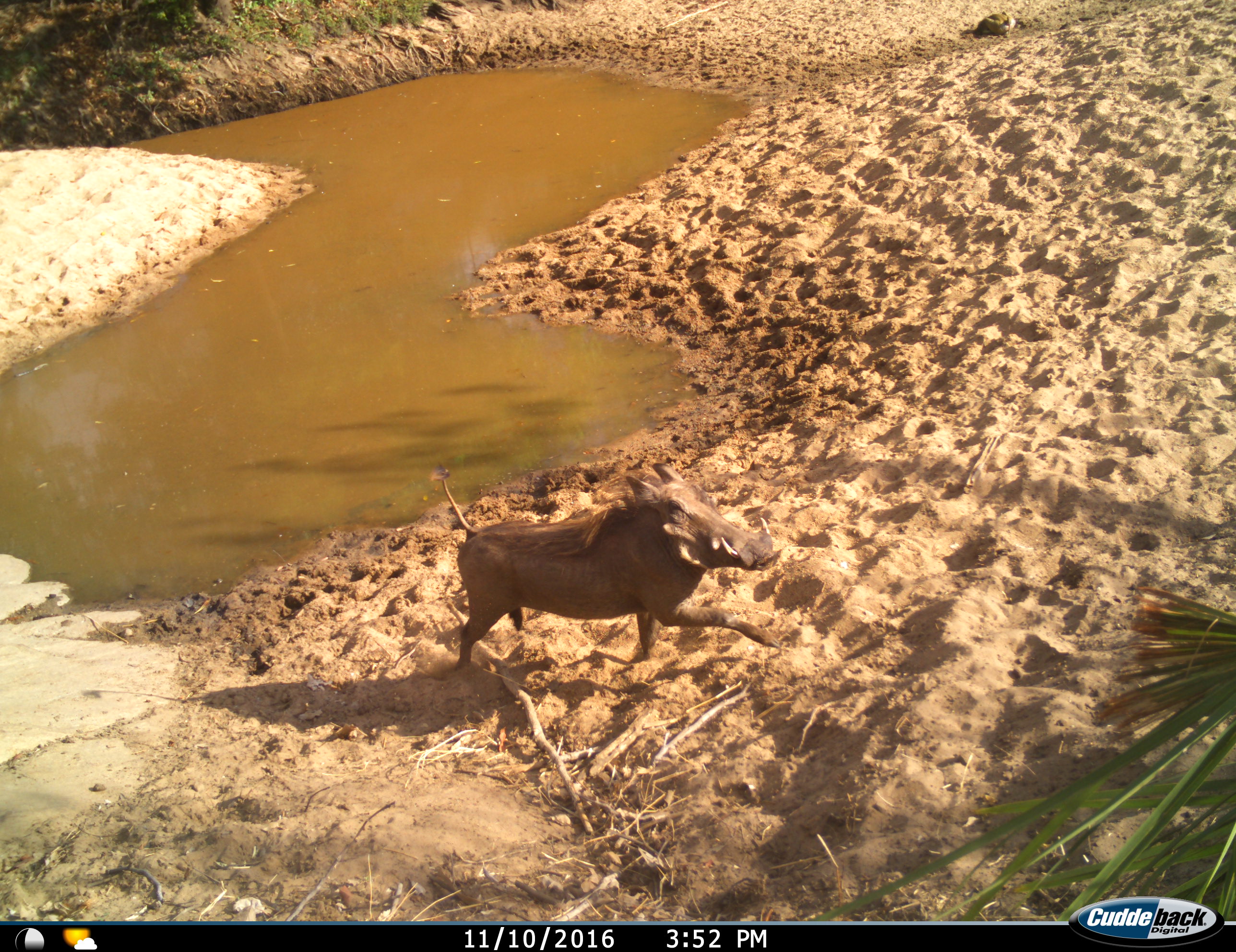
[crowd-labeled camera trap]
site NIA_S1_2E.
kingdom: Animalia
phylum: Chordata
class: Mammalia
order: Artiodactyla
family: Suidae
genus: Phacochoerus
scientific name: Phacochoerus africanus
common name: warthog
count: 1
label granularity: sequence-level